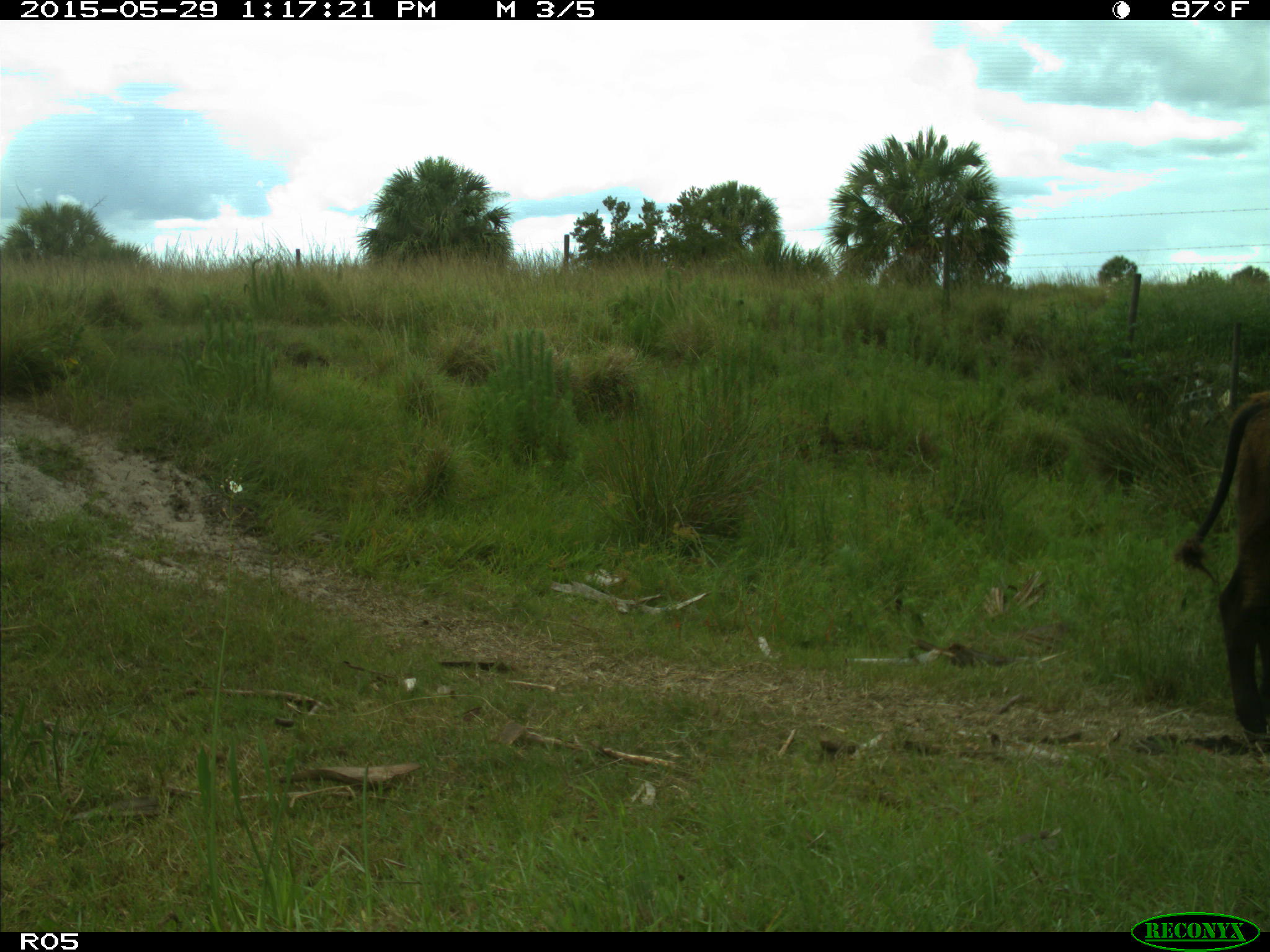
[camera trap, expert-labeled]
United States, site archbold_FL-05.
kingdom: Animalia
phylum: Chordata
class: Mammalia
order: Artiodactyla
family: Bovidae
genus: Bos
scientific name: Bos taurus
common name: domestic cow